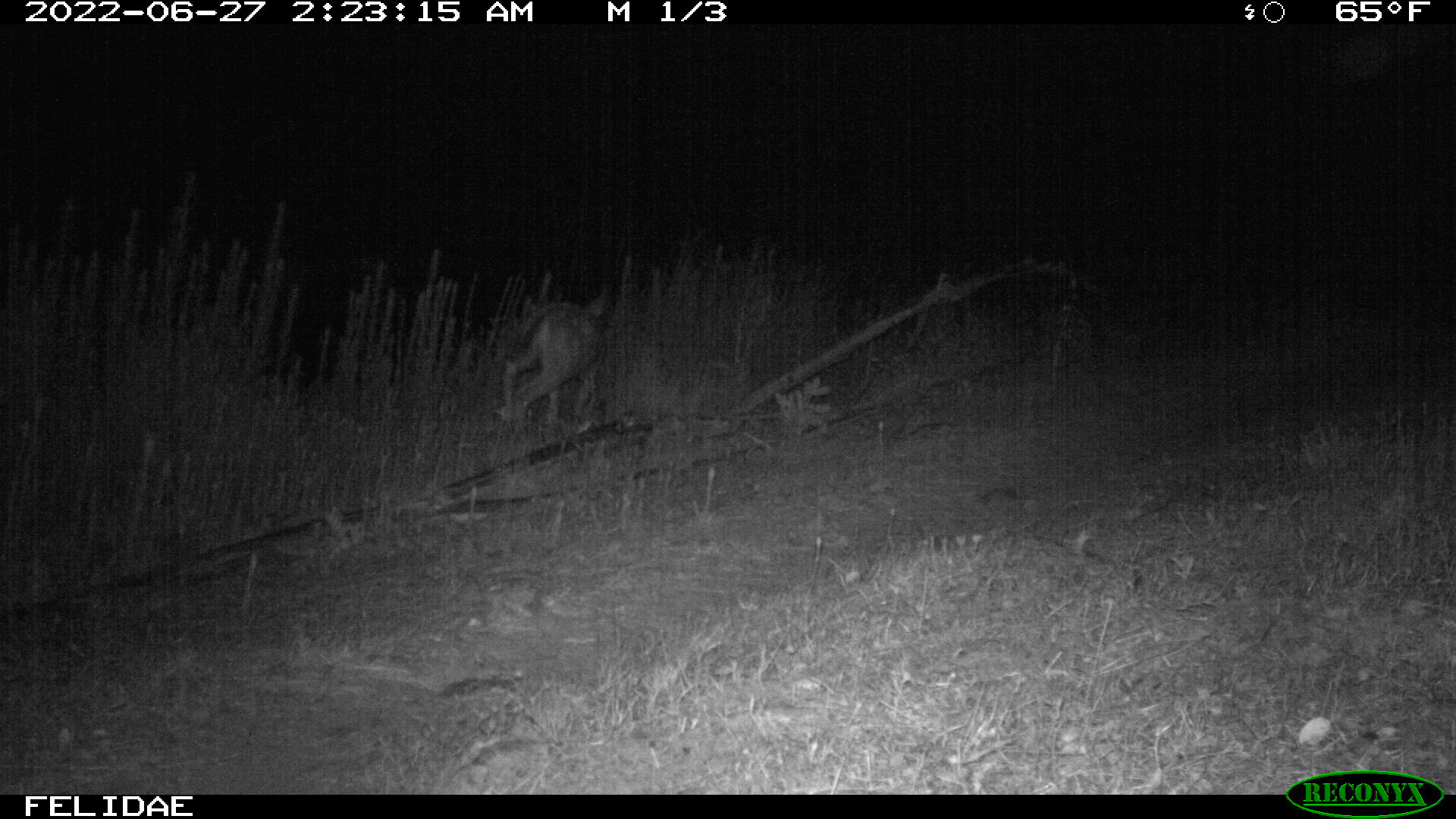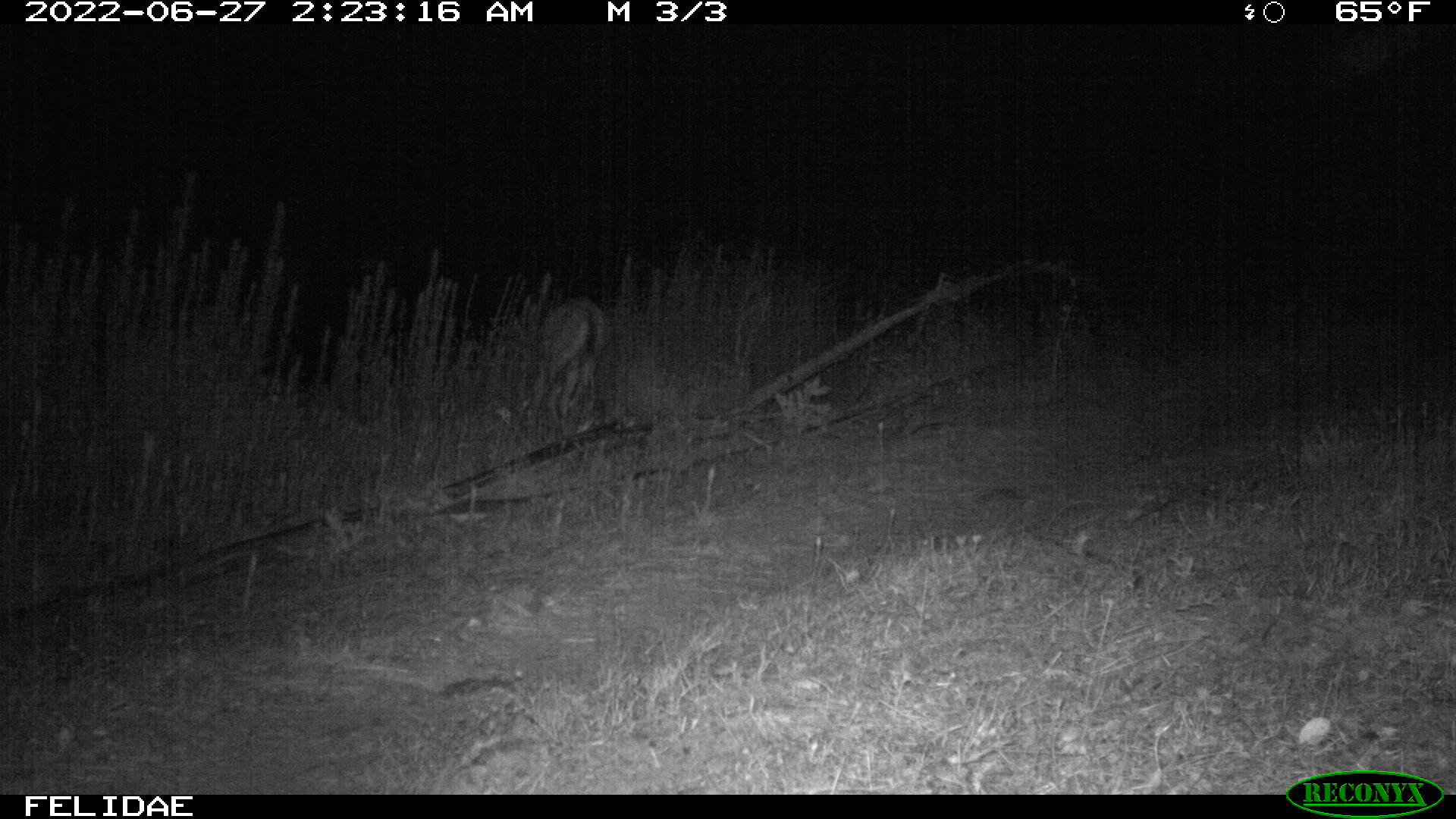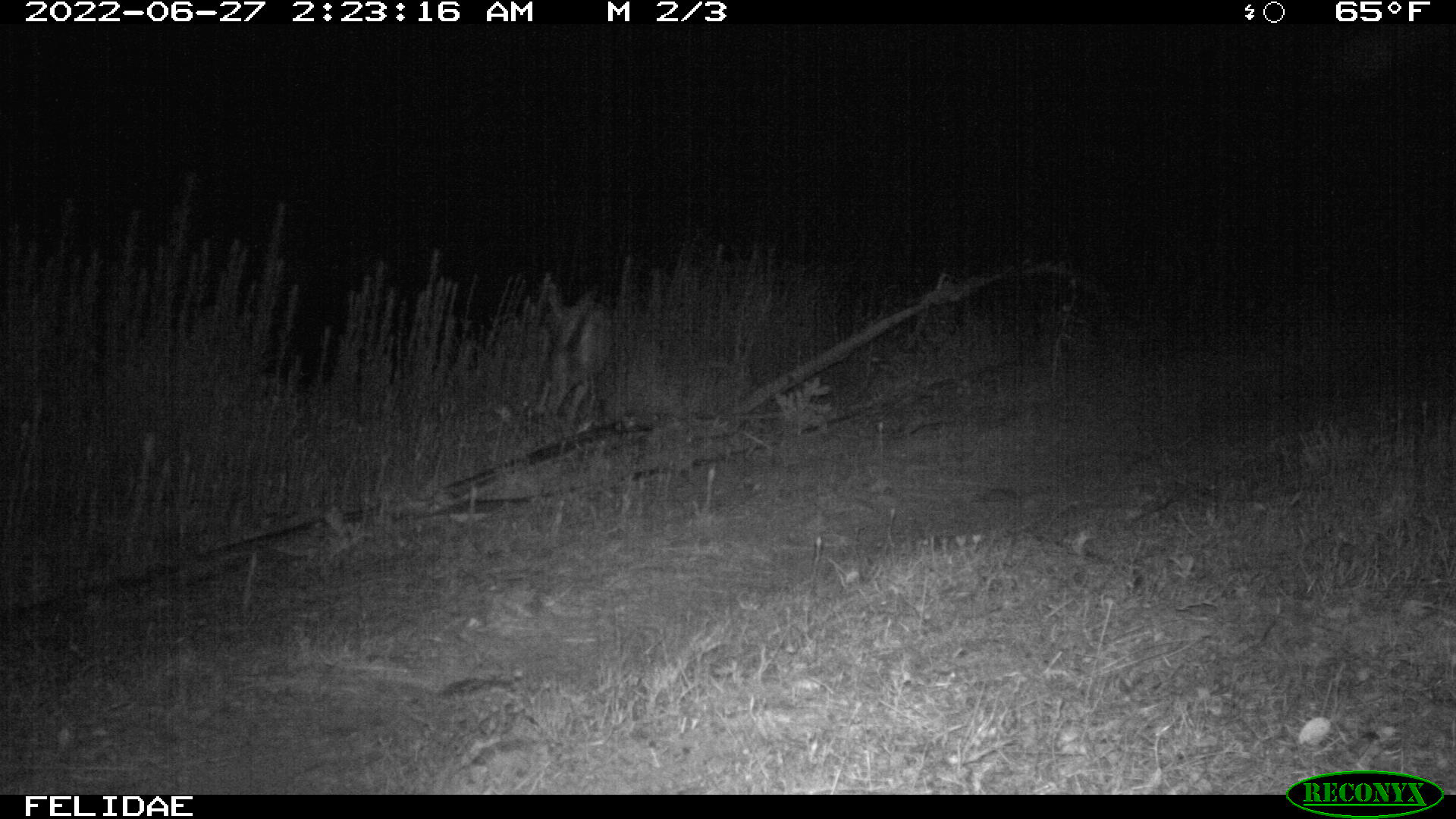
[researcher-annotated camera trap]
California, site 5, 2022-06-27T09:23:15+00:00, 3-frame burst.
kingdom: Animalia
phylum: Chordata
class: Mammalia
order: Artiodactyla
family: Cervidae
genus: Odocoileus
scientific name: Odocoileus hemionus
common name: mule deer